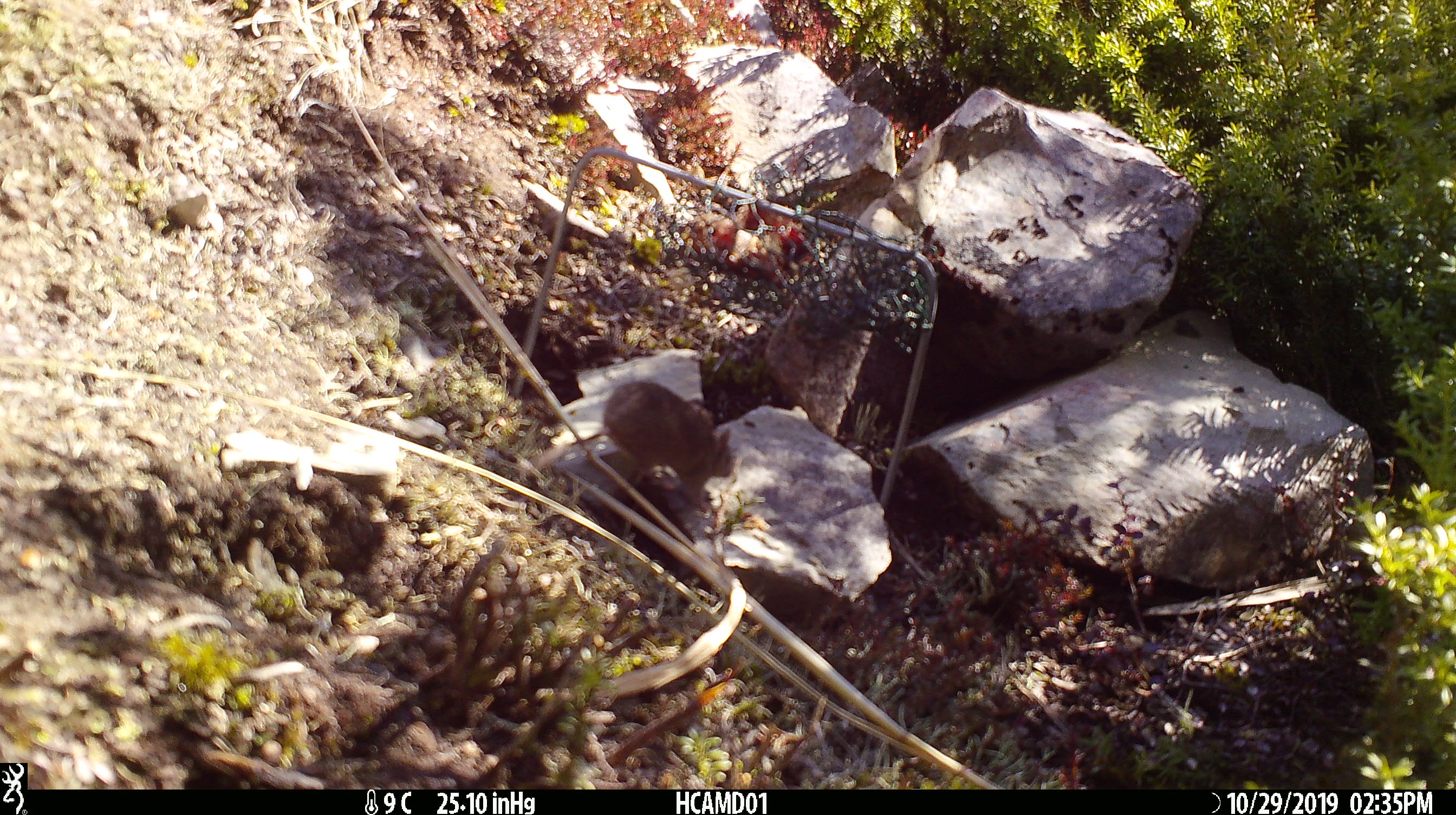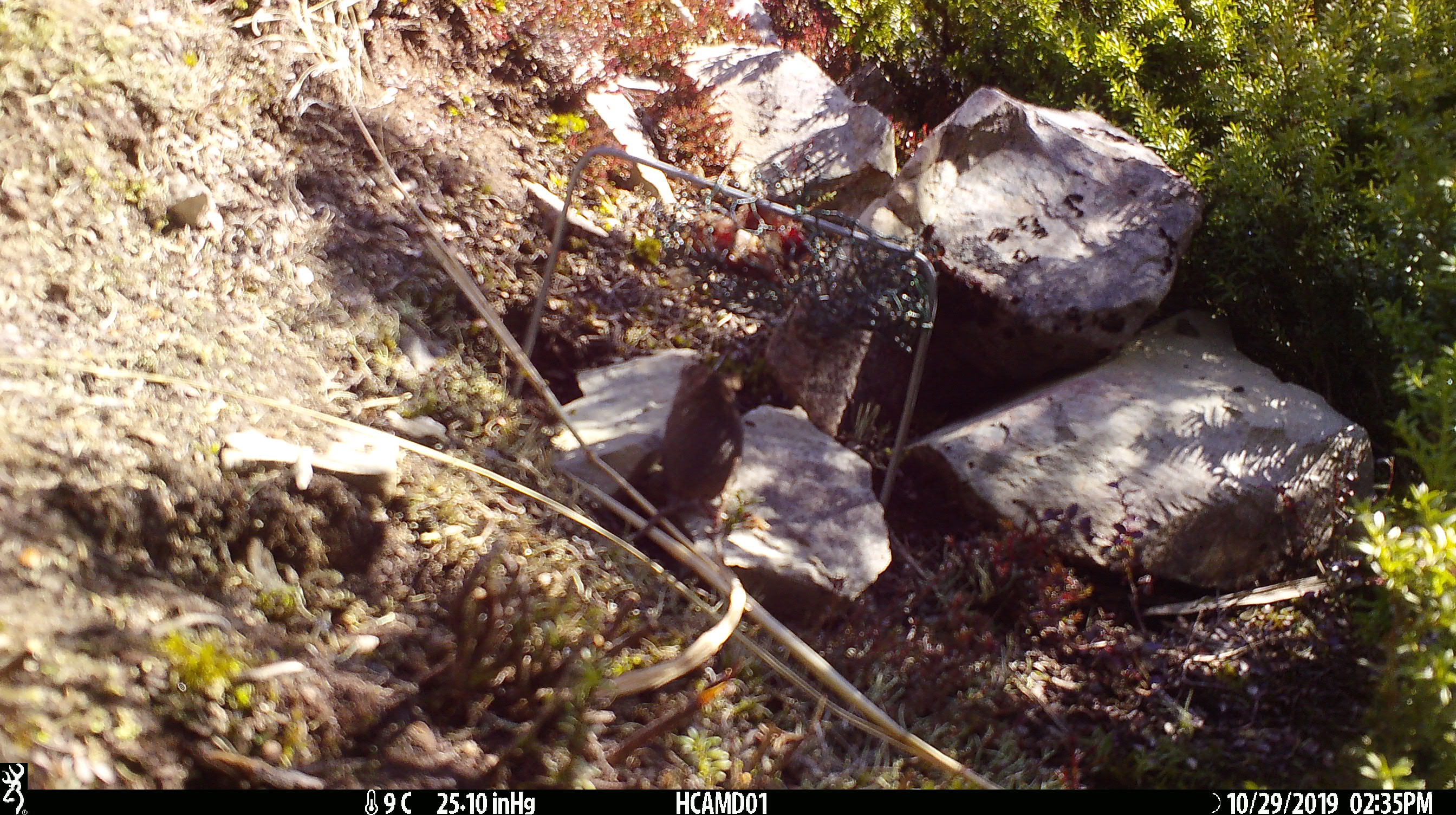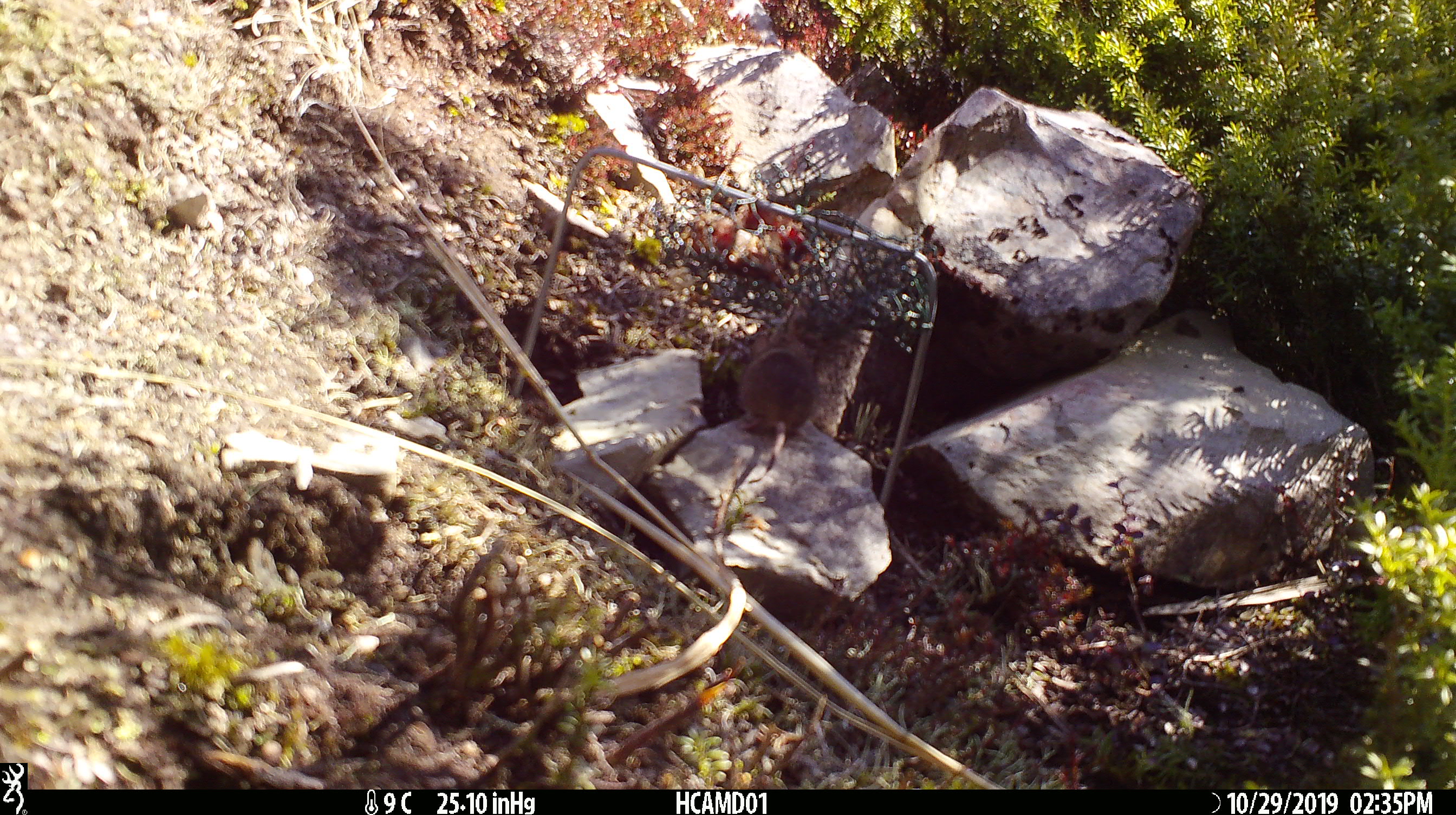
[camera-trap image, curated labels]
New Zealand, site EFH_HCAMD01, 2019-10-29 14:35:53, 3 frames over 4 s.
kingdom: Animalia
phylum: Chordata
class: Mammalia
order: Rodentia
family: Muridae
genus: Mus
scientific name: Mus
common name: mouse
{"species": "mouse (Mus)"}